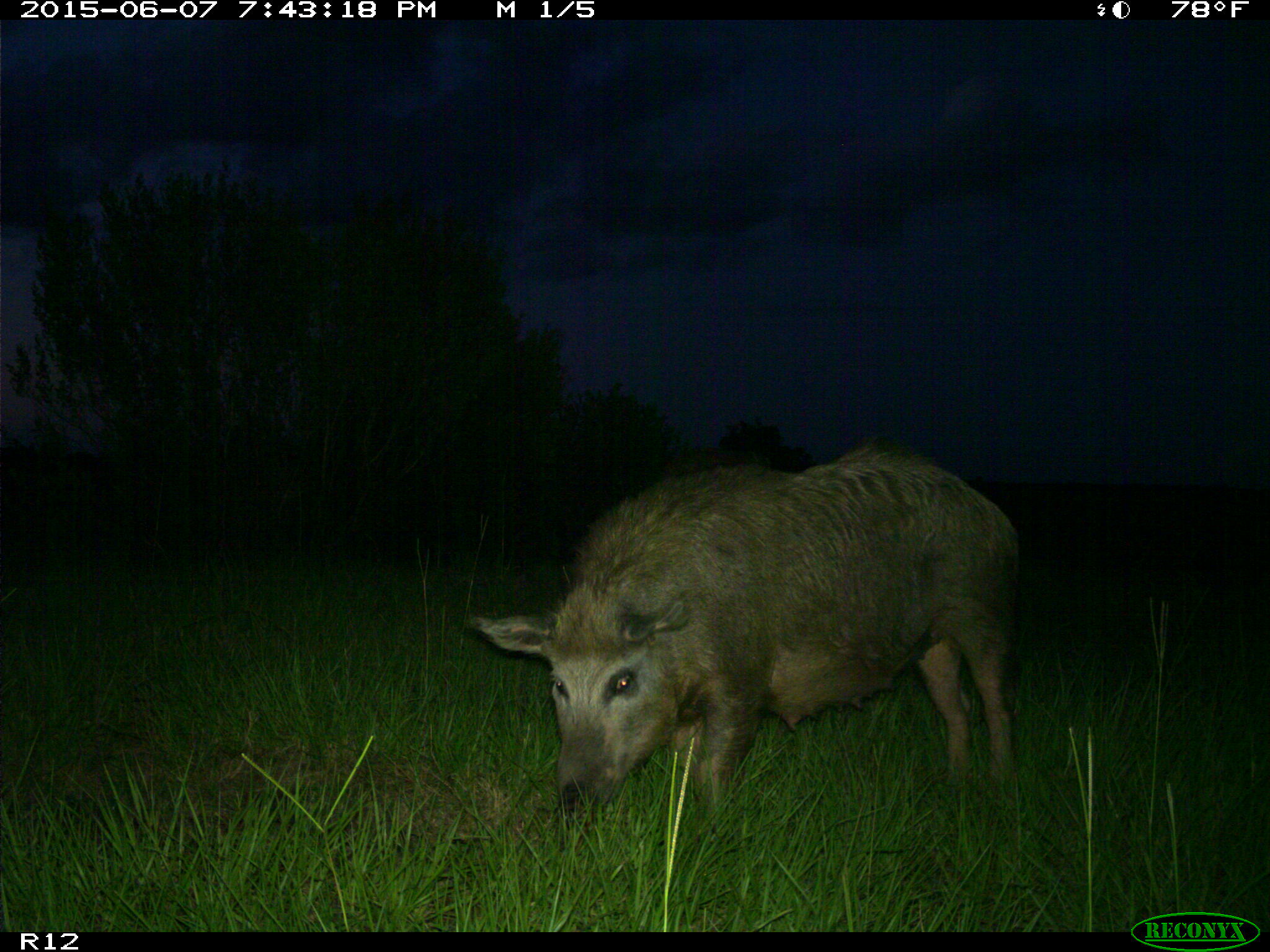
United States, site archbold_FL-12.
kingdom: Animalia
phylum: Chordata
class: Mammalia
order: Artiodactyla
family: Suidae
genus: Sus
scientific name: Sus scrofa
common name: wild boar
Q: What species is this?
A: Sus scrofa (wild boar).